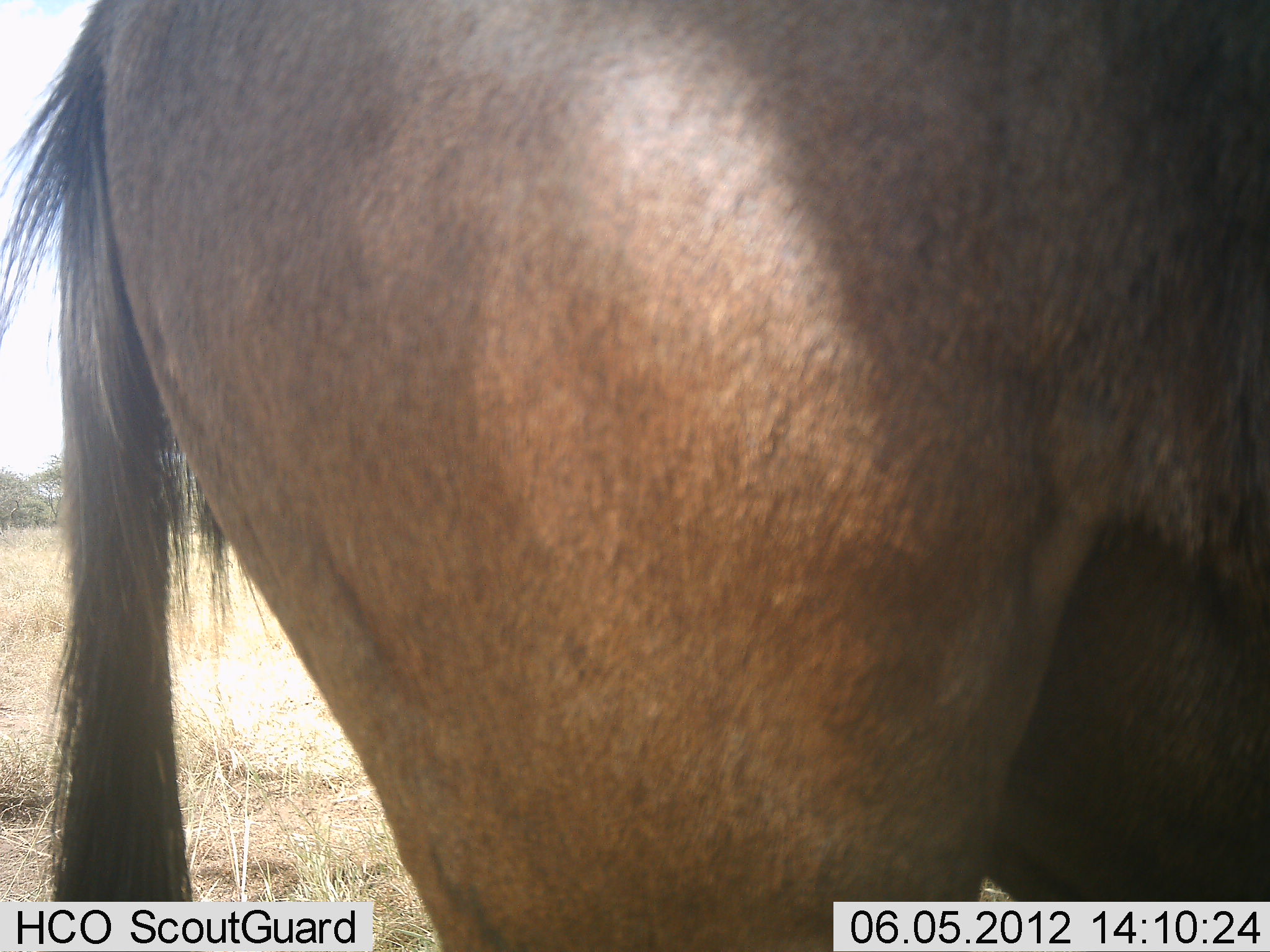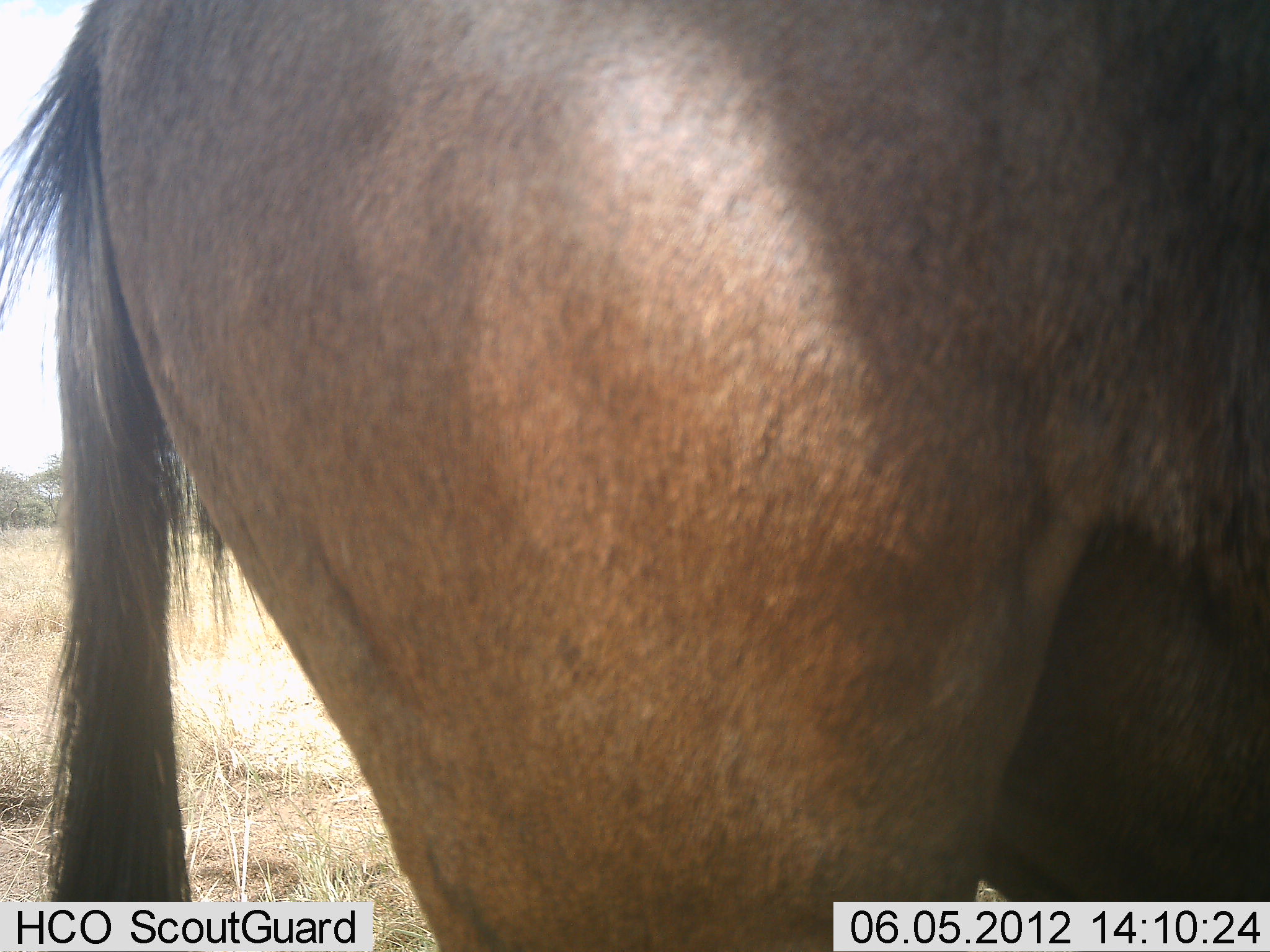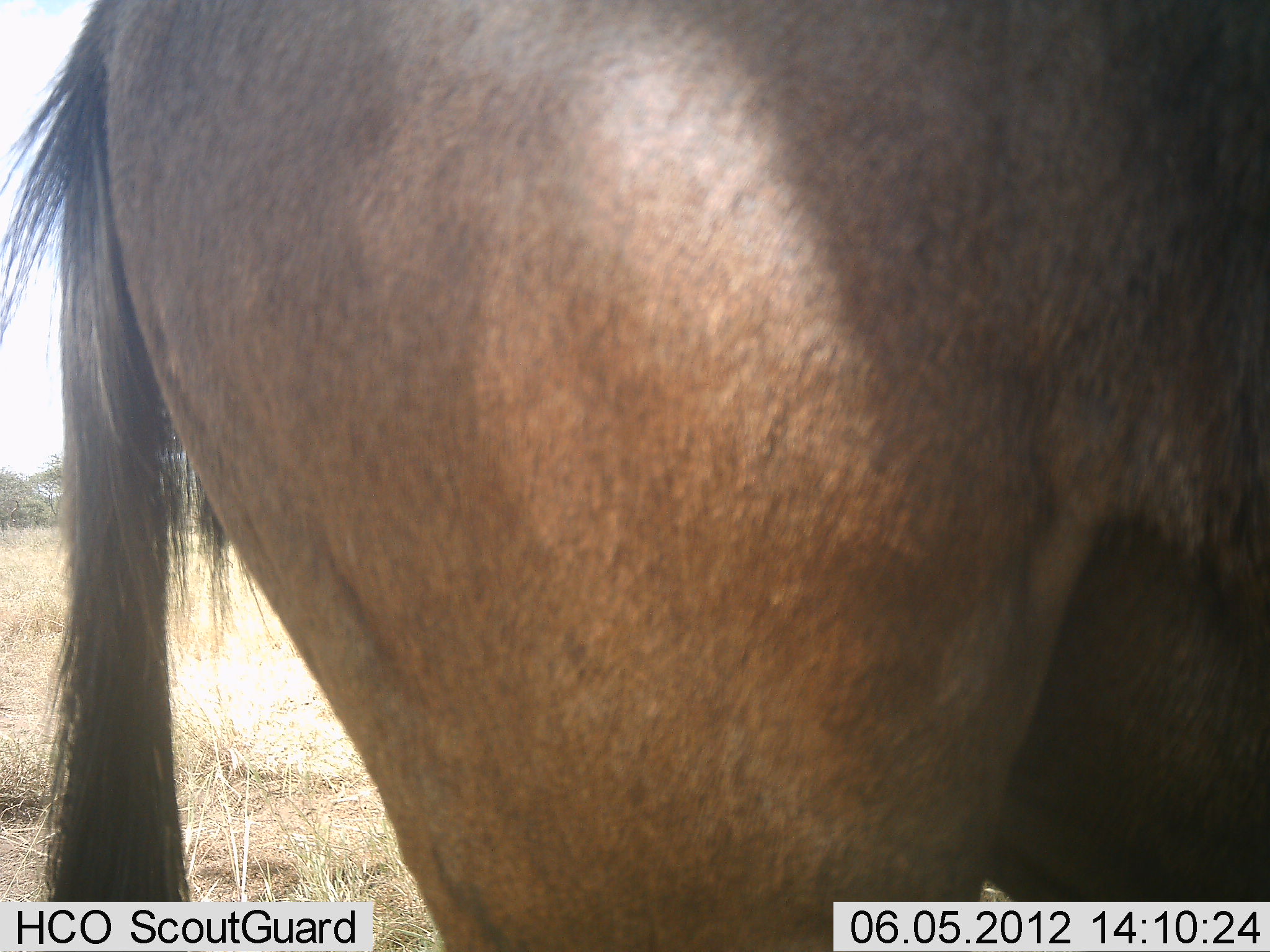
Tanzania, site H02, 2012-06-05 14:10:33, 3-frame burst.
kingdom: Animalia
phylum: Chordata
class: Mammalia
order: Artiodactyla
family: Bovidae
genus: Connochaetes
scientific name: Connochaetes taurinus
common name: blue wildebeest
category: wildebeest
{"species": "wildebeest (blue wildebeest) (Connochaetes taurinus)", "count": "1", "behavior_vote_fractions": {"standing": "90%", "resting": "0%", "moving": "20%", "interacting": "0%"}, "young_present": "0%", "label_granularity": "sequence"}